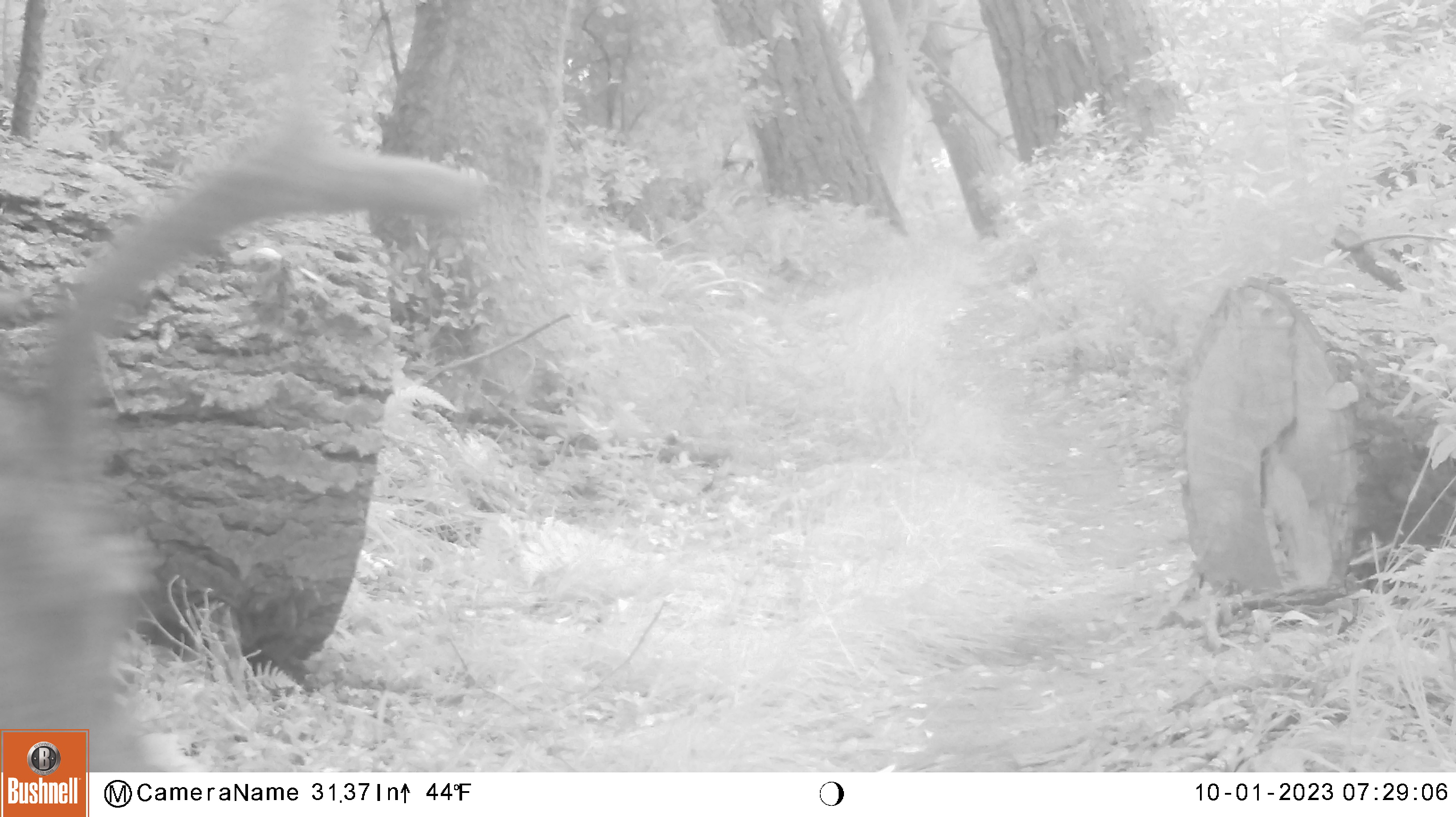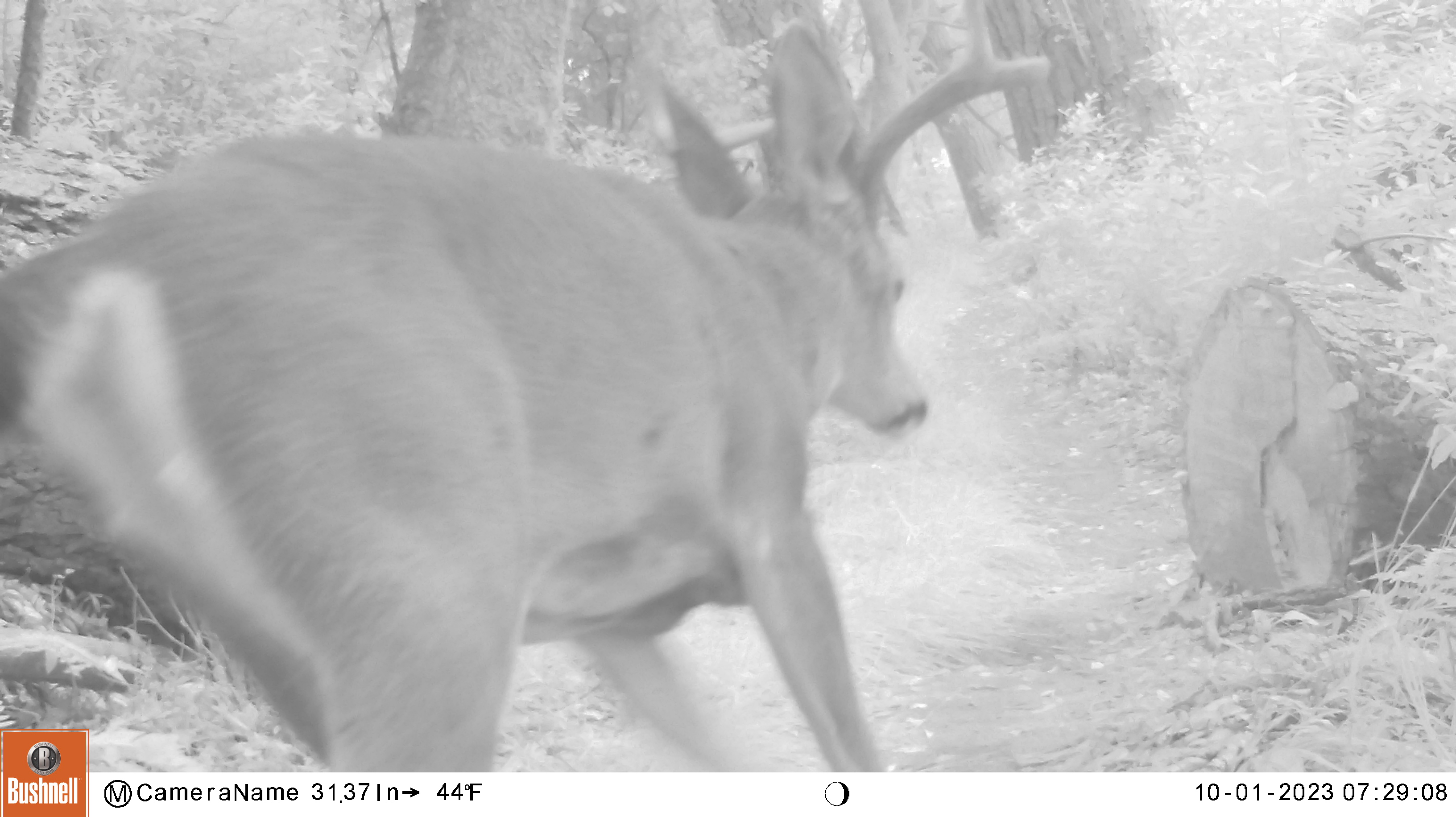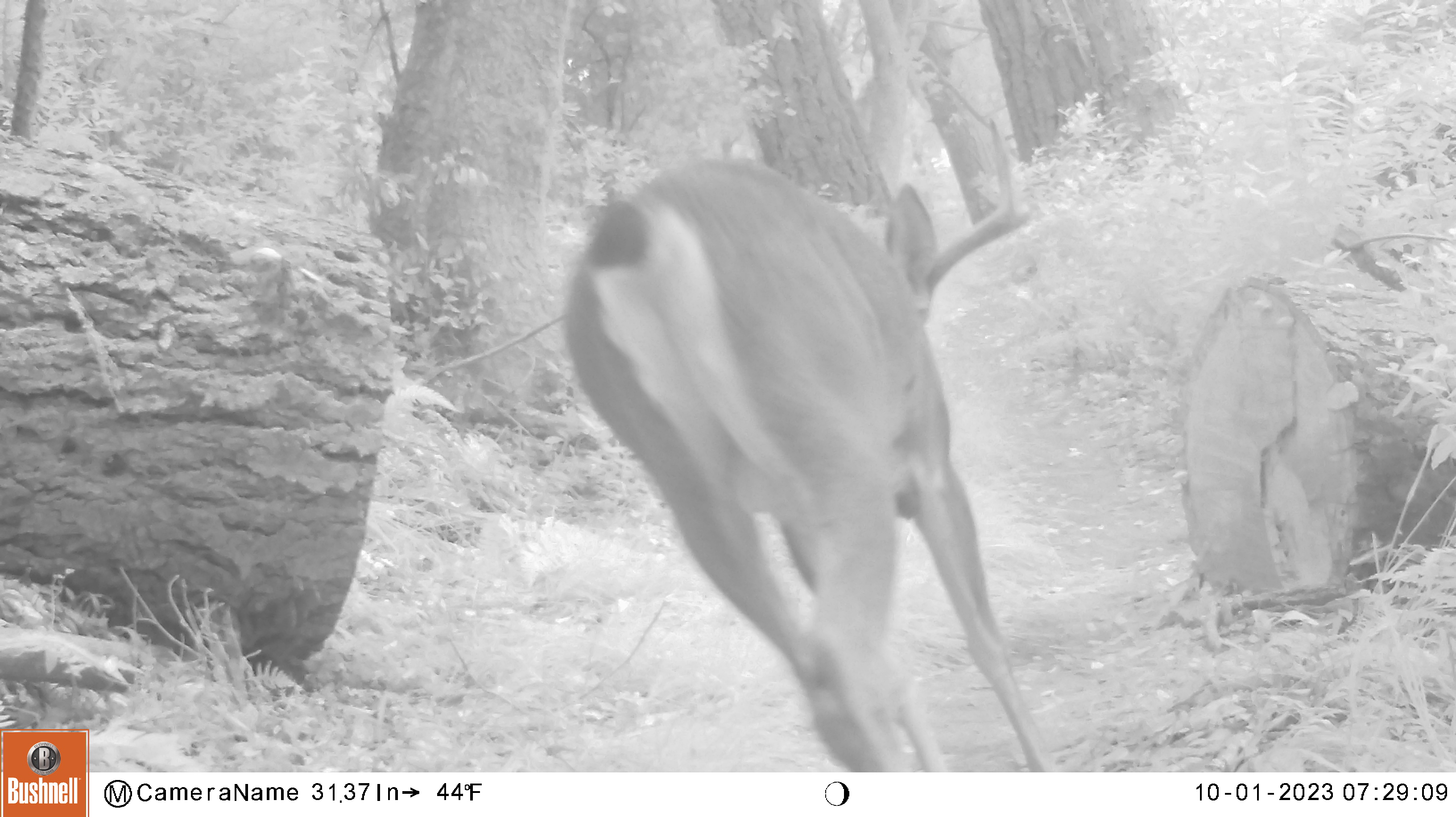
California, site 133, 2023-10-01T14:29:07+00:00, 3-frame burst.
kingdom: Animalia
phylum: Chordata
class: Mammalia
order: Artiodactyla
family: Cervidae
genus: Odocoileus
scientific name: Odocoileus hemionus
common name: mule deer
Mule deer (Odocoileus hemionus).